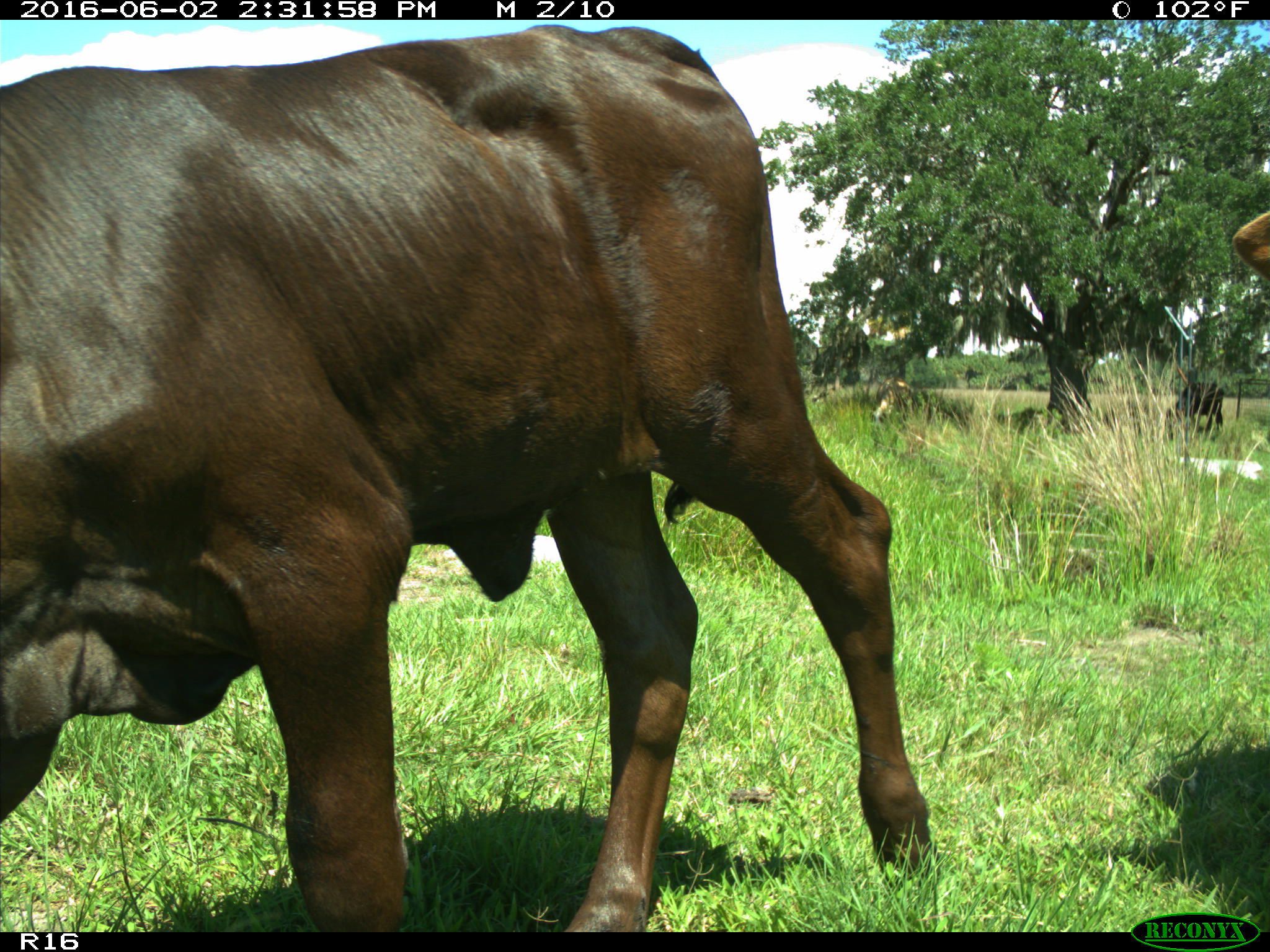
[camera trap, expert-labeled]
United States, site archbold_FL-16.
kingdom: Animalia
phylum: Chordata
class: Mammalia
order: Artiodactyla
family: Bovidae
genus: Bos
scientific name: Bos taurus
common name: domestic cow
Bos taurus (domestic cow).